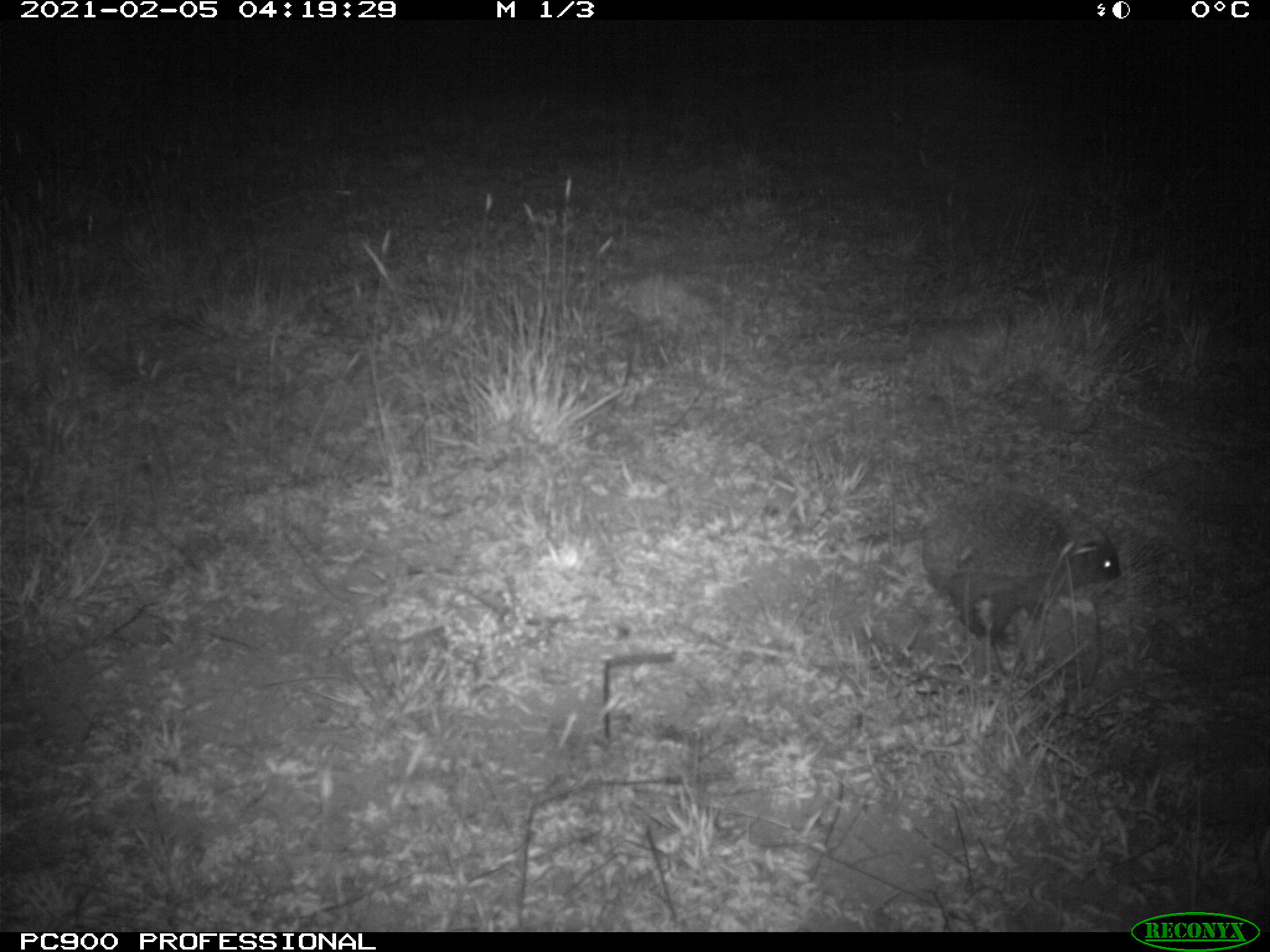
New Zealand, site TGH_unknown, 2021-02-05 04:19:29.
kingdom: Animalia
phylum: Chordata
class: Mammalia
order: Eulipotyphla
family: Erinaceidae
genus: Erinaceus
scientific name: Erinaceus europaeus europaeus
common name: european hedgehog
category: hedgehog